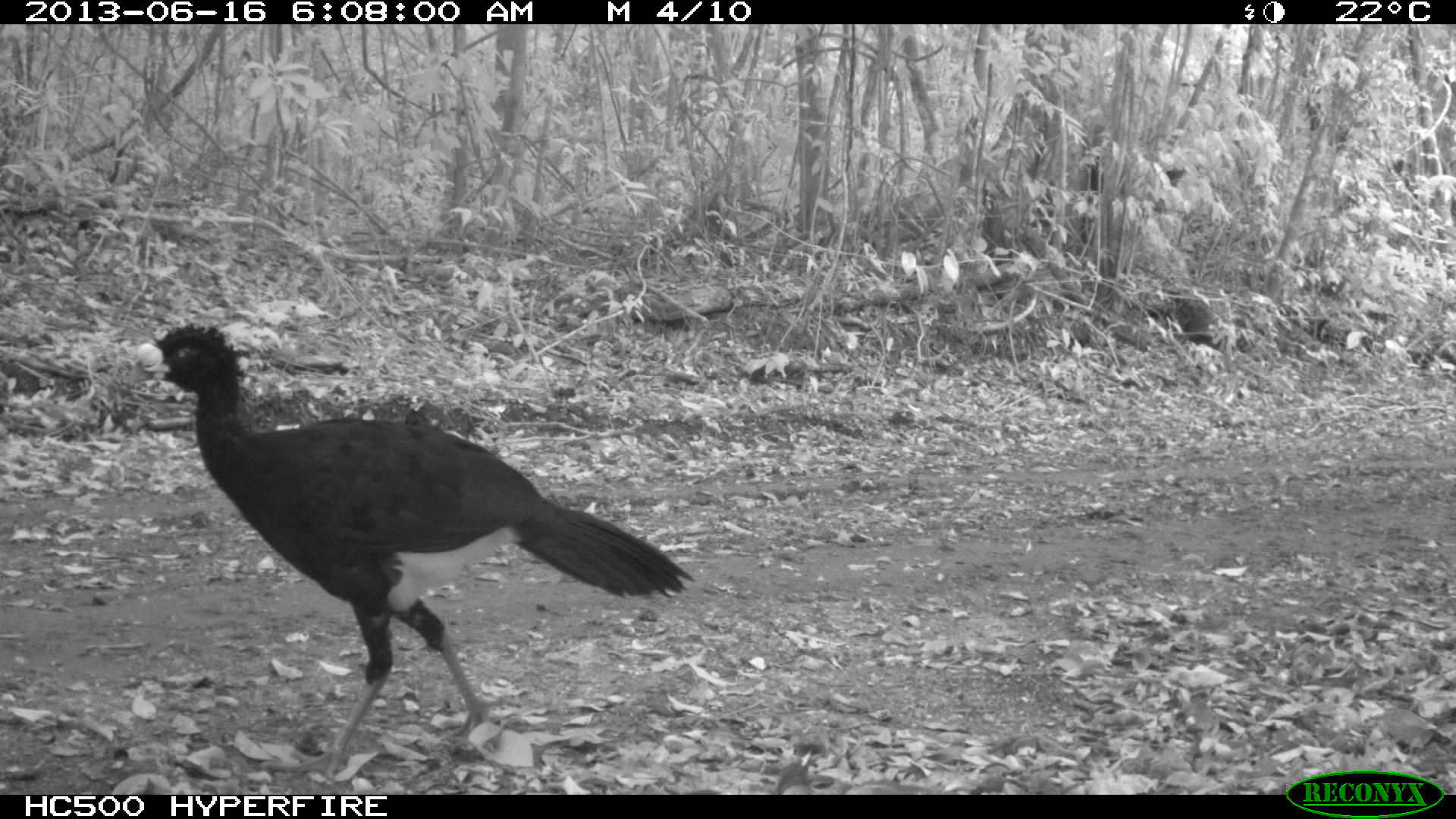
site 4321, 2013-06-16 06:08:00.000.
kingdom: Animalia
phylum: Chordata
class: Aves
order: Galliformes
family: Cracidae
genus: Crax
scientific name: Crax rubra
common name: great curassow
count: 1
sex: male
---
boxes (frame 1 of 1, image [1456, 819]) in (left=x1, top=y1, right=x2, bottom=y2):
crax rubra: (left=126, top=322, right=695, bottom=786)